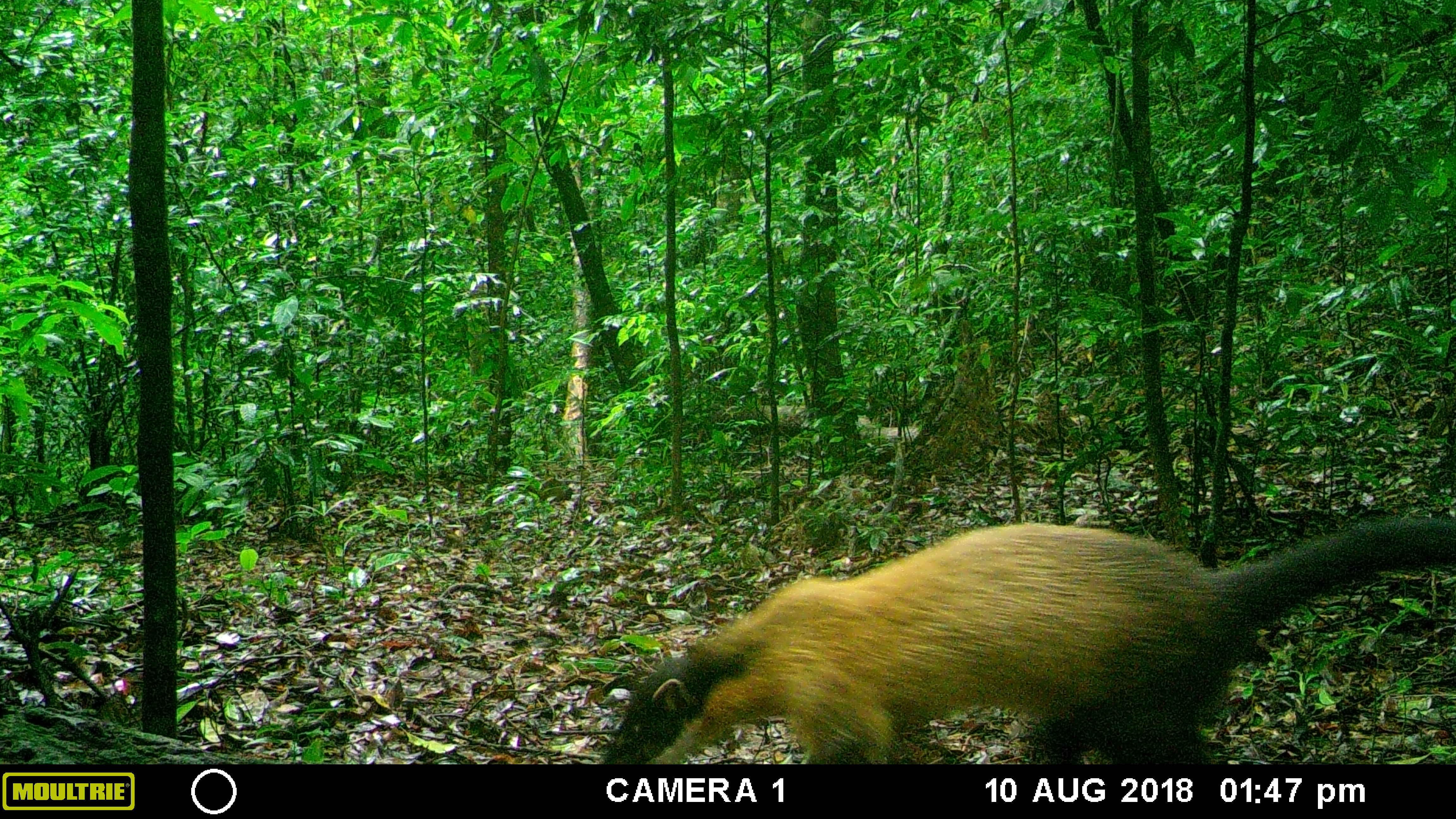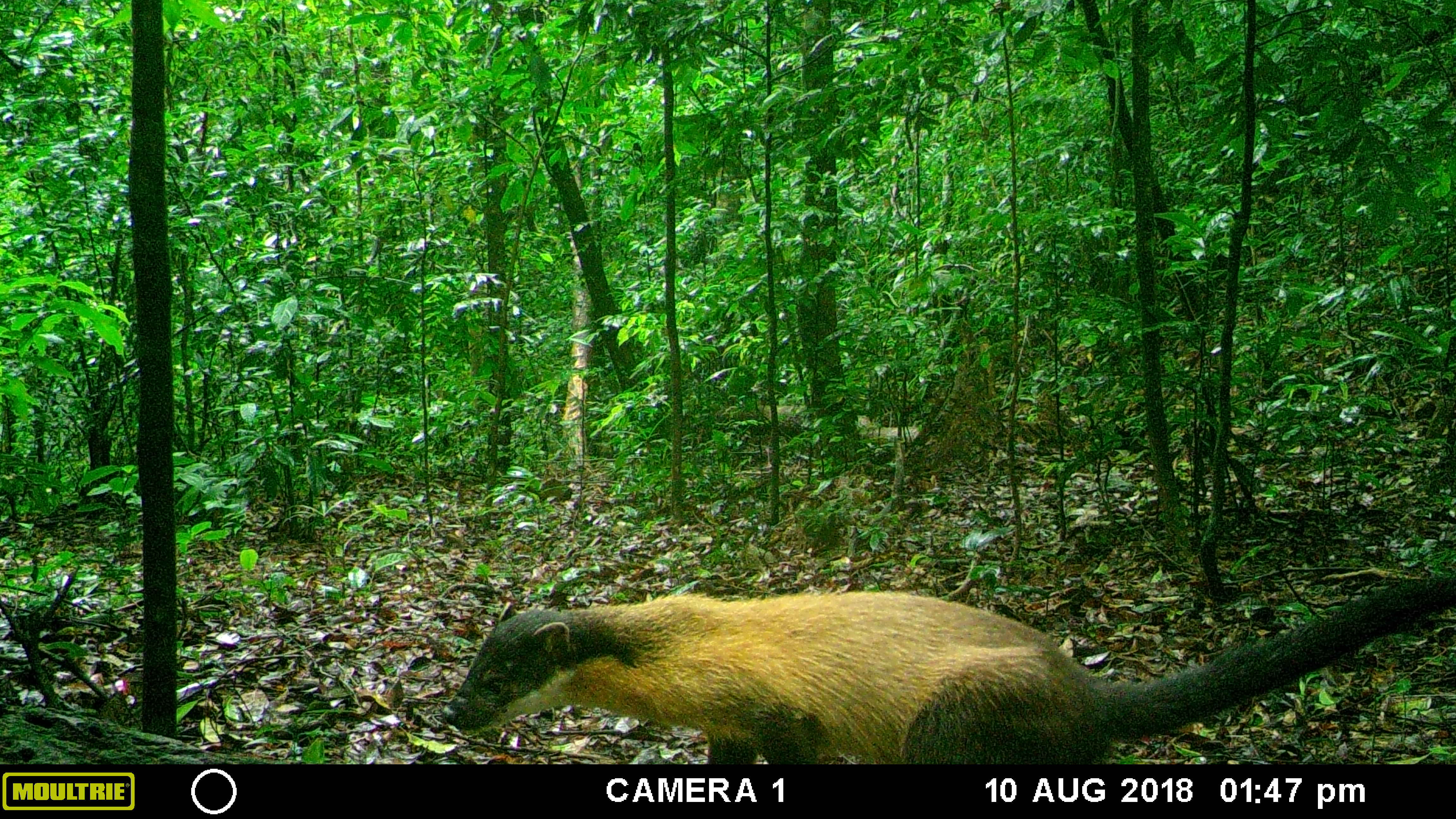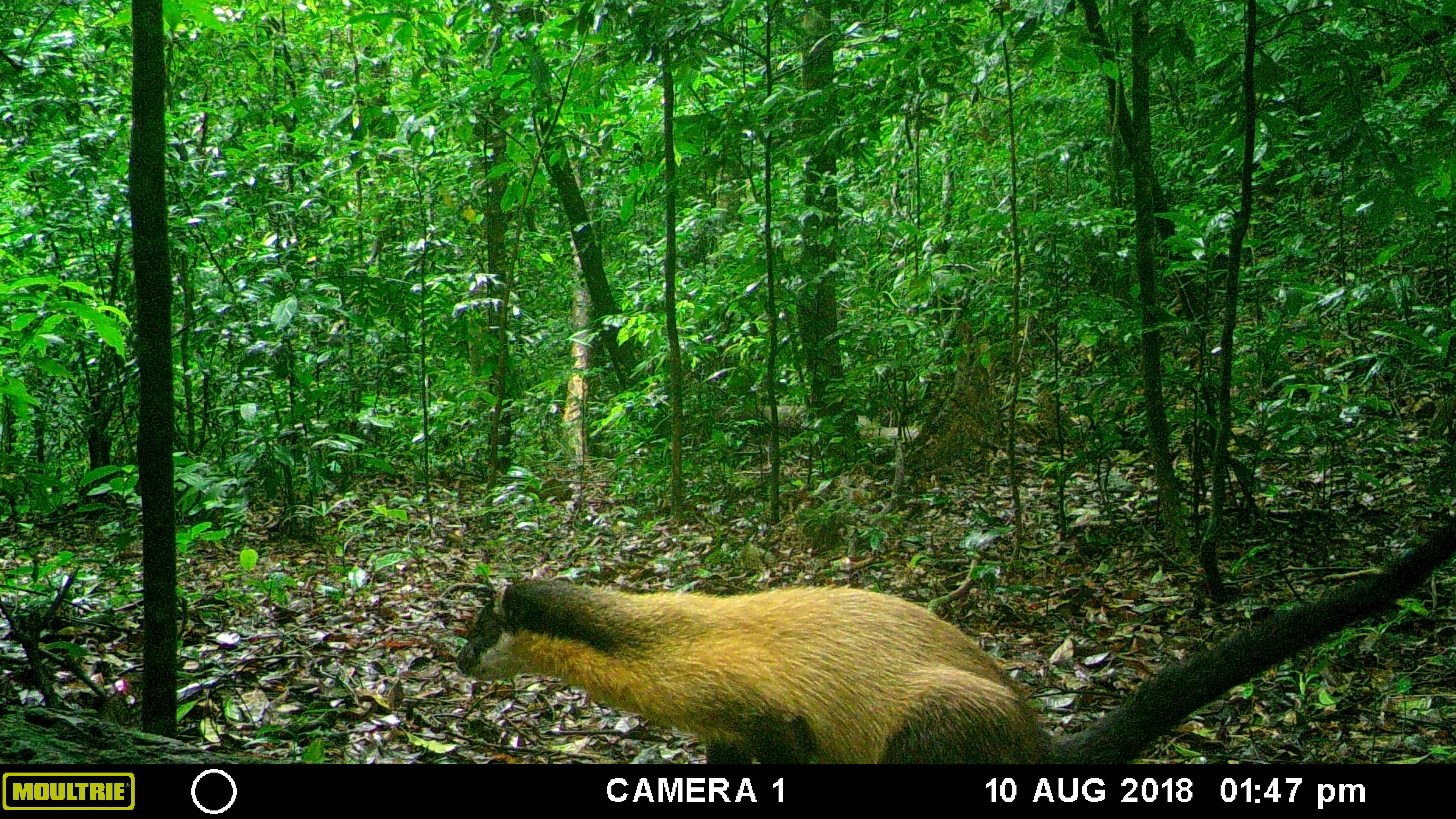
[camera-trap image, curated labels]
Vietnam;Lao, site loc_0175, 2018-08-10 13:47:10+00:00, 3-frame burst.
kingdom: Animalia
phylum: Chordata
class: Mammalia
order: Carnivora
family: Mustelidae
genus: Martes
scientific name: Martes flavigula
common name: yellow-throated marten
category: yellow throated marten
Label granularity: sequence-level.